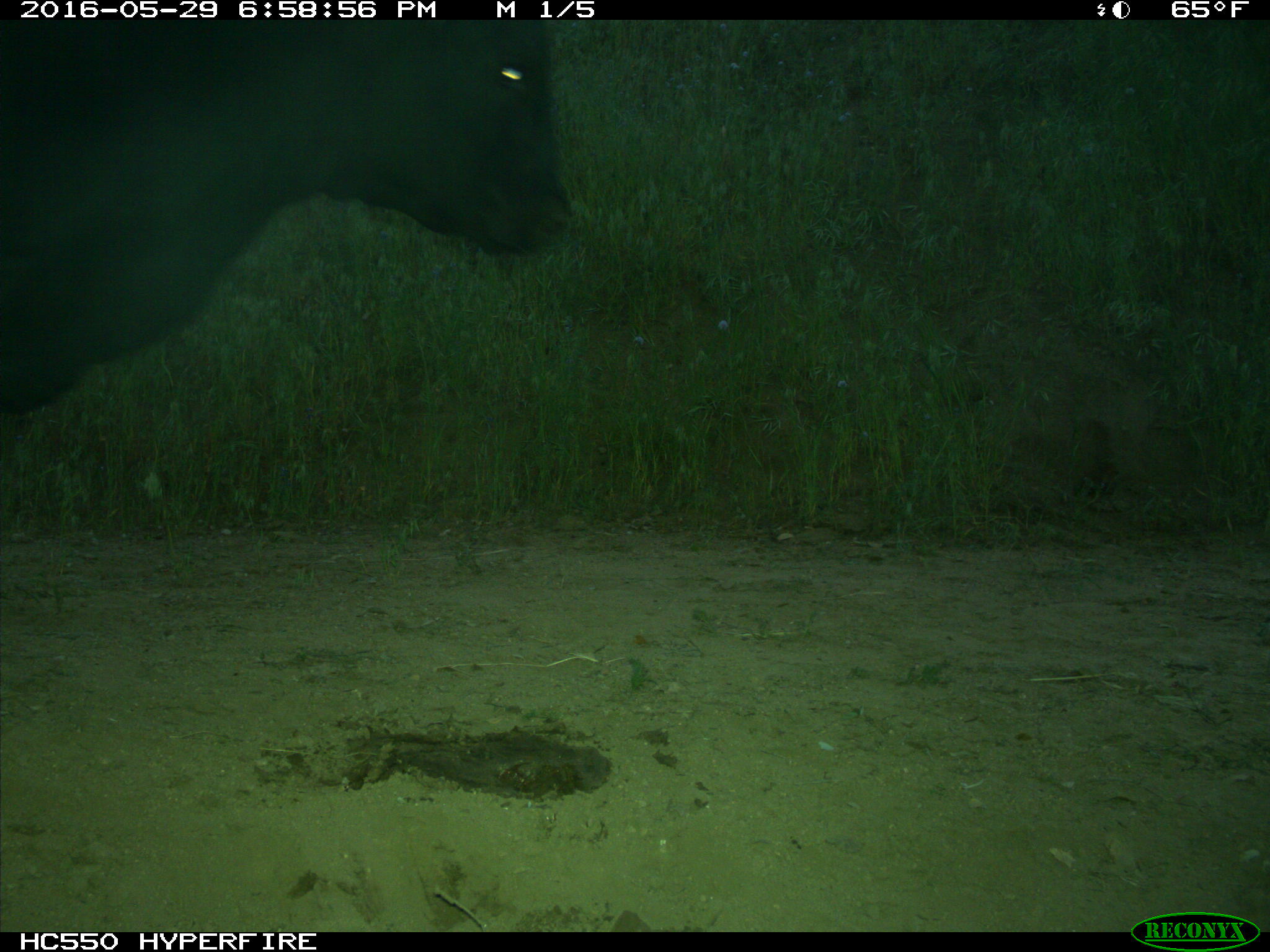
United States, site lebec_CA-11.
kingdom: Animalia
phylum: Chordata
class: Mammalia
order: Artiodactyla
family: Bovidae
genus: Bos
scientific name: Bos taurus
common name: domestic cow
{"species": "Bos taurus (domestic cow)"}